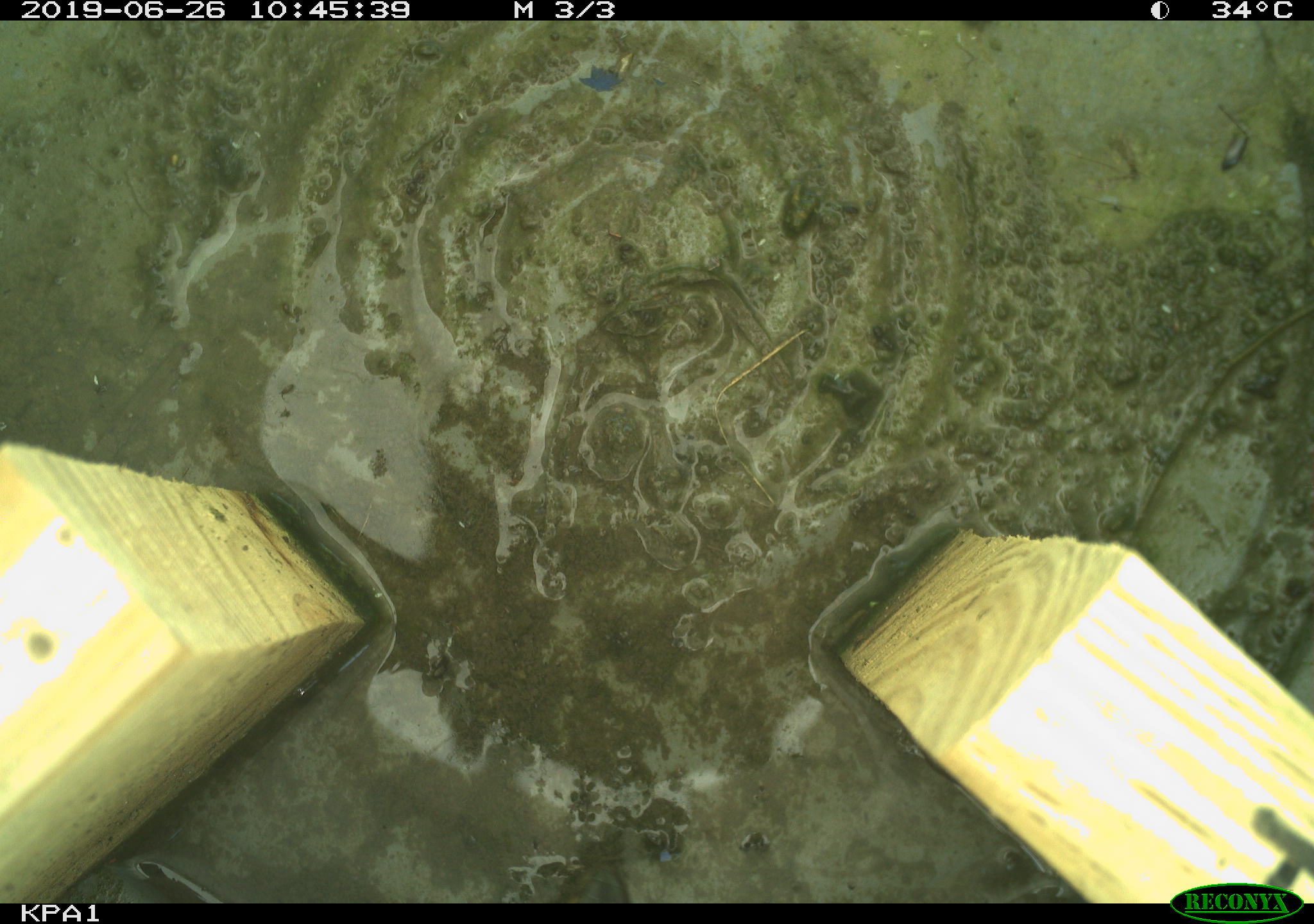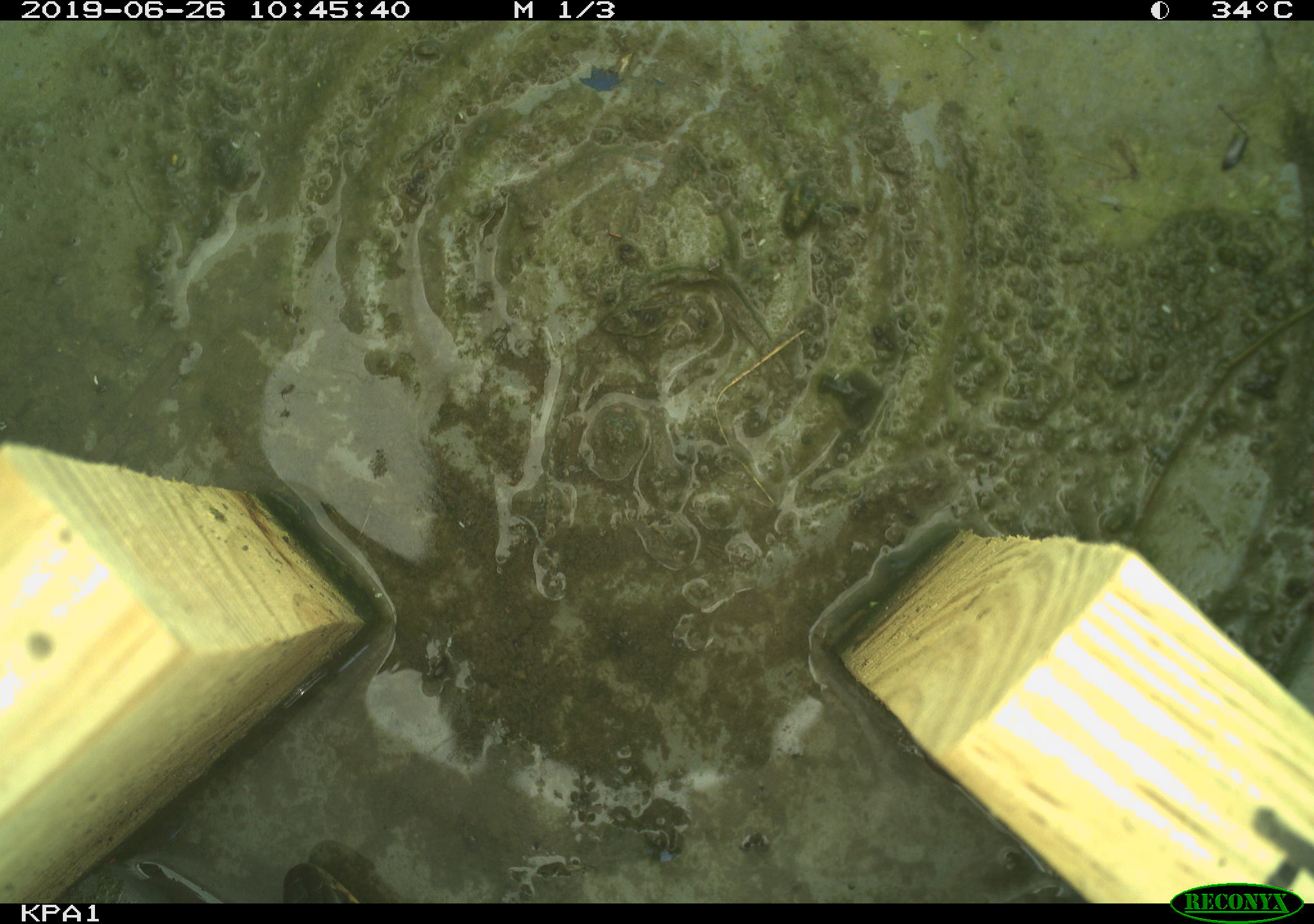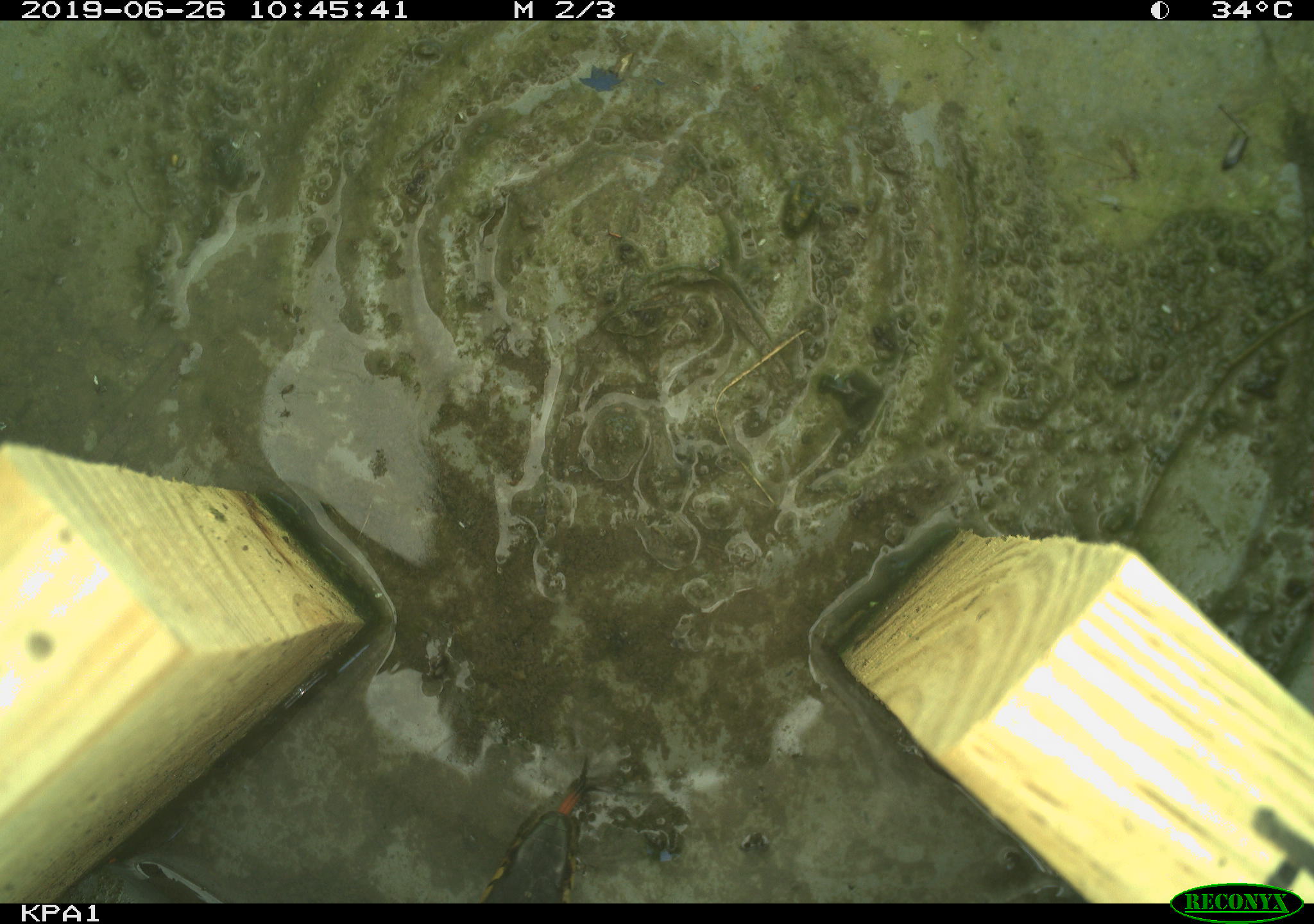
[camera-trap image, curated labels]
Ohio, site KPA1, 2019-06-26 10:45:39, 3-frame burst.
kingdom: Animalia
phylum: Chordata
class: Reptilia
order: Squamata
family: Colubridae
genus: Thamnophis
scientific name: Thamnophis sirtalis sirtalis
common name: eastern gartersnake